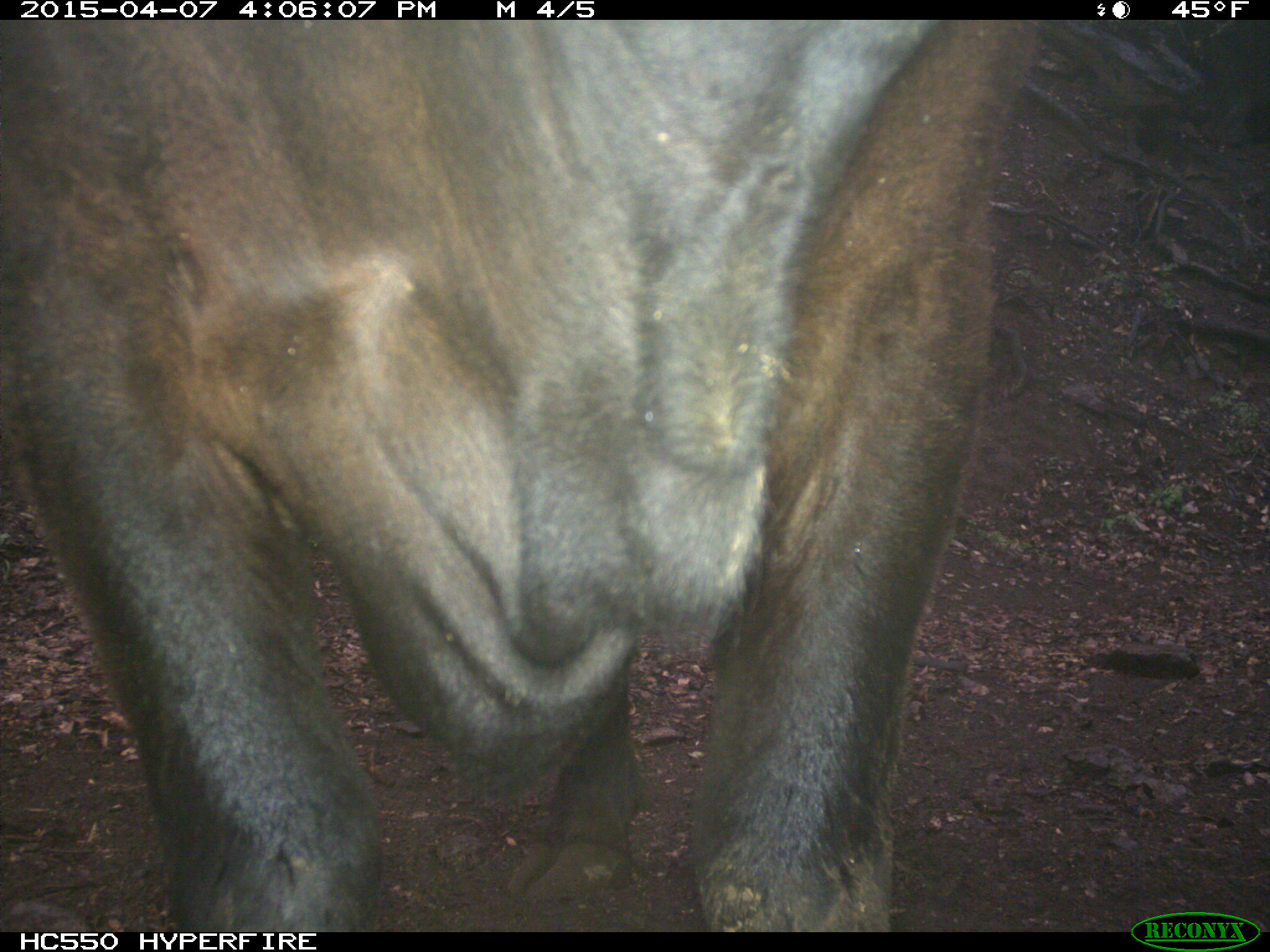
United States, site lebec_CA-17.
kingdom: Animalia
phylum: Chordata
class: Mammalia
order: Artiodactyla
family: Bovidae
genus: Bos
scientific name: Bos taurus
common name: domestic cow